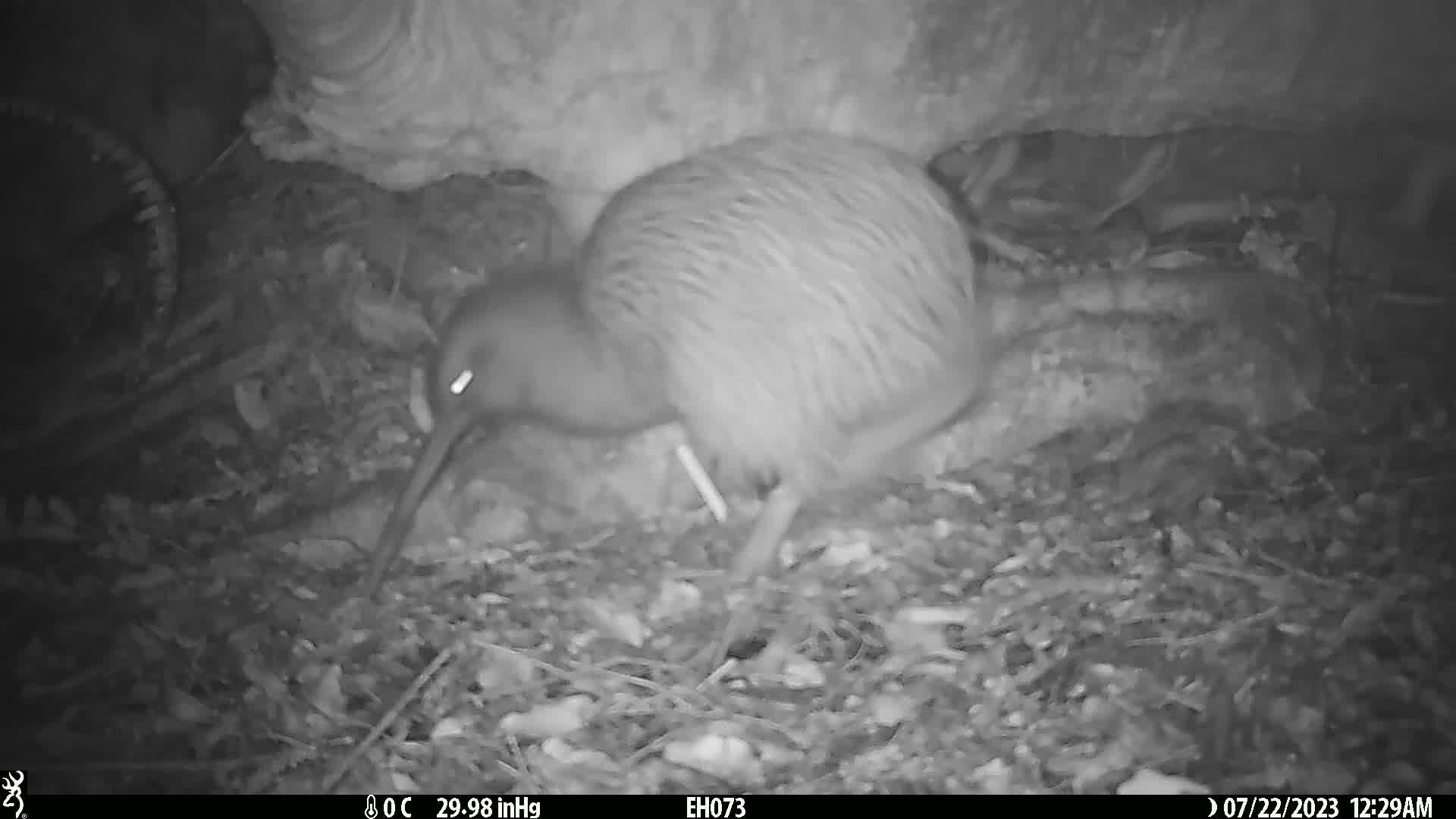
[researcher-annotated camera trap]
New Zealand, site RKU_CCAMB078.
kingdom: Animalia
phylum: Chordata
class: Aves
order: Apterygiformes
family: Apterygidae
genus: Apteryx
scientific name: Apteryx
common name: kiwi